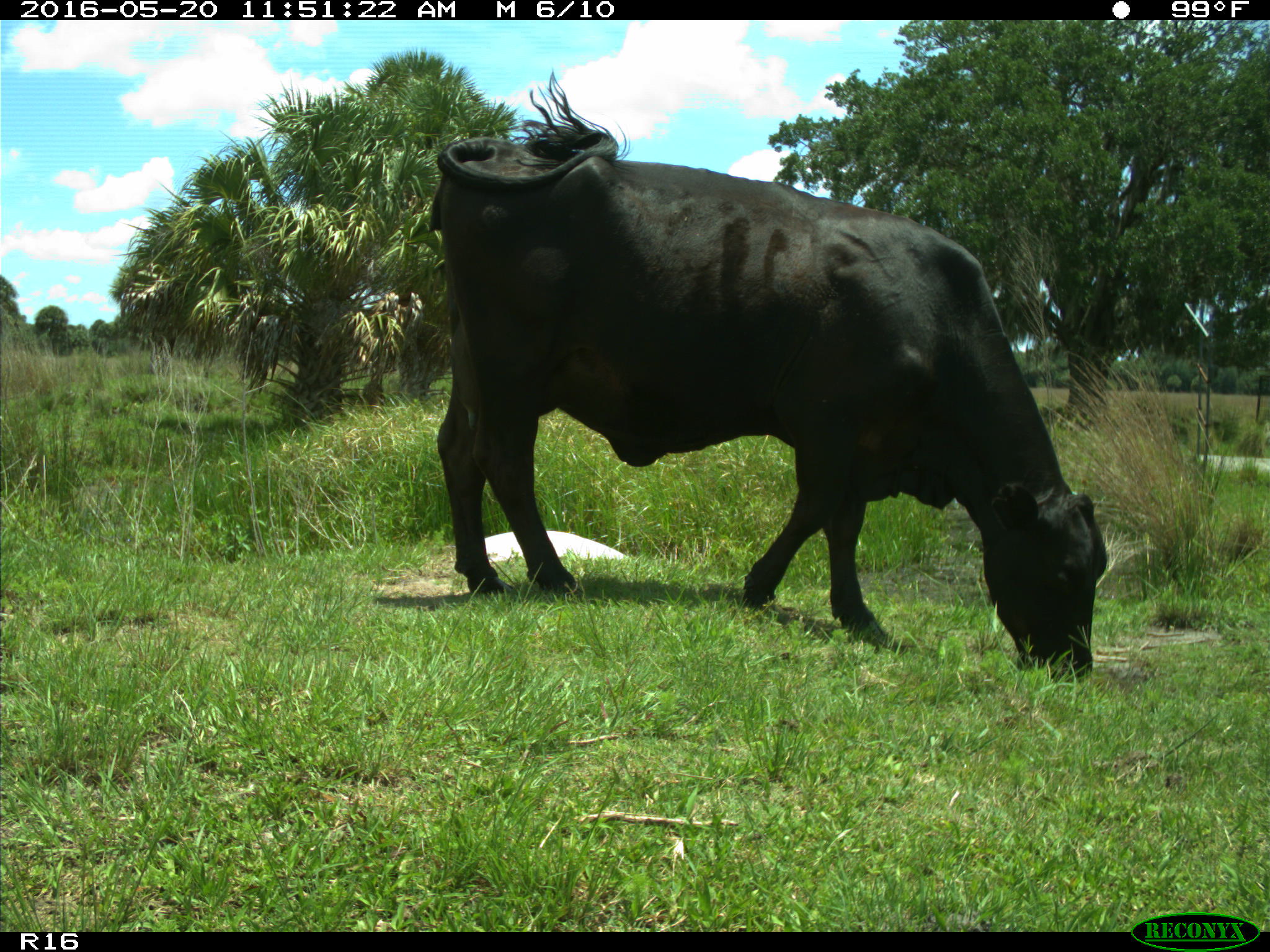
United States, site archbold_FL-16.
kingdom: Animalia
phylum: Chordata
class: Mammalia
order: Artiodactyla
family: Bovidae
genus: Bos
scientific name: Bos taurus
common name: domestic cow